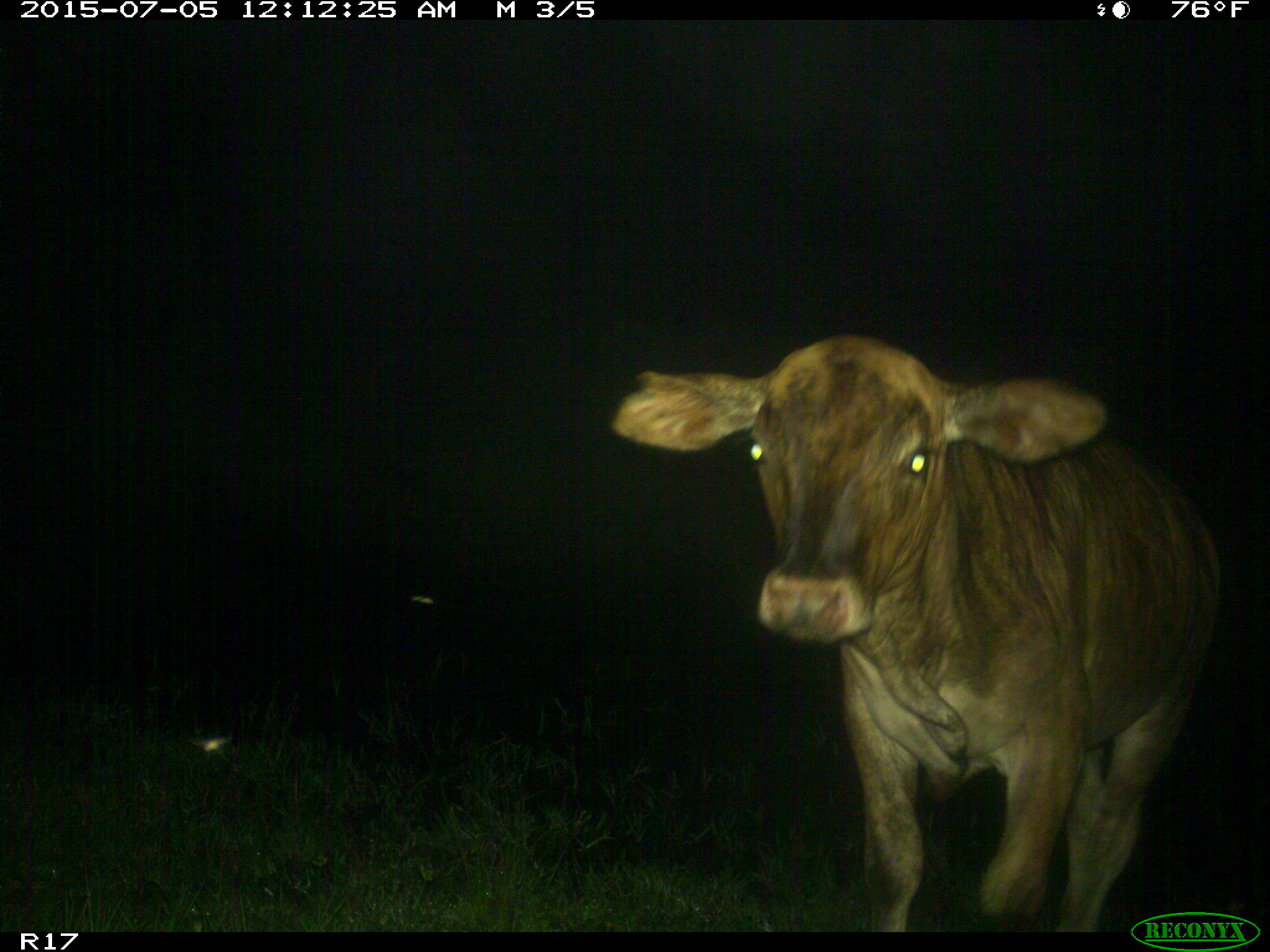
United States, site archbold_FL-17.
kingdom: Animalia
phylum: Chordata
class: Mammalia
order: Artiodactyla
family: Bovidae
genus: Bos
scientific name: Bos taurus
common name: domestic cow